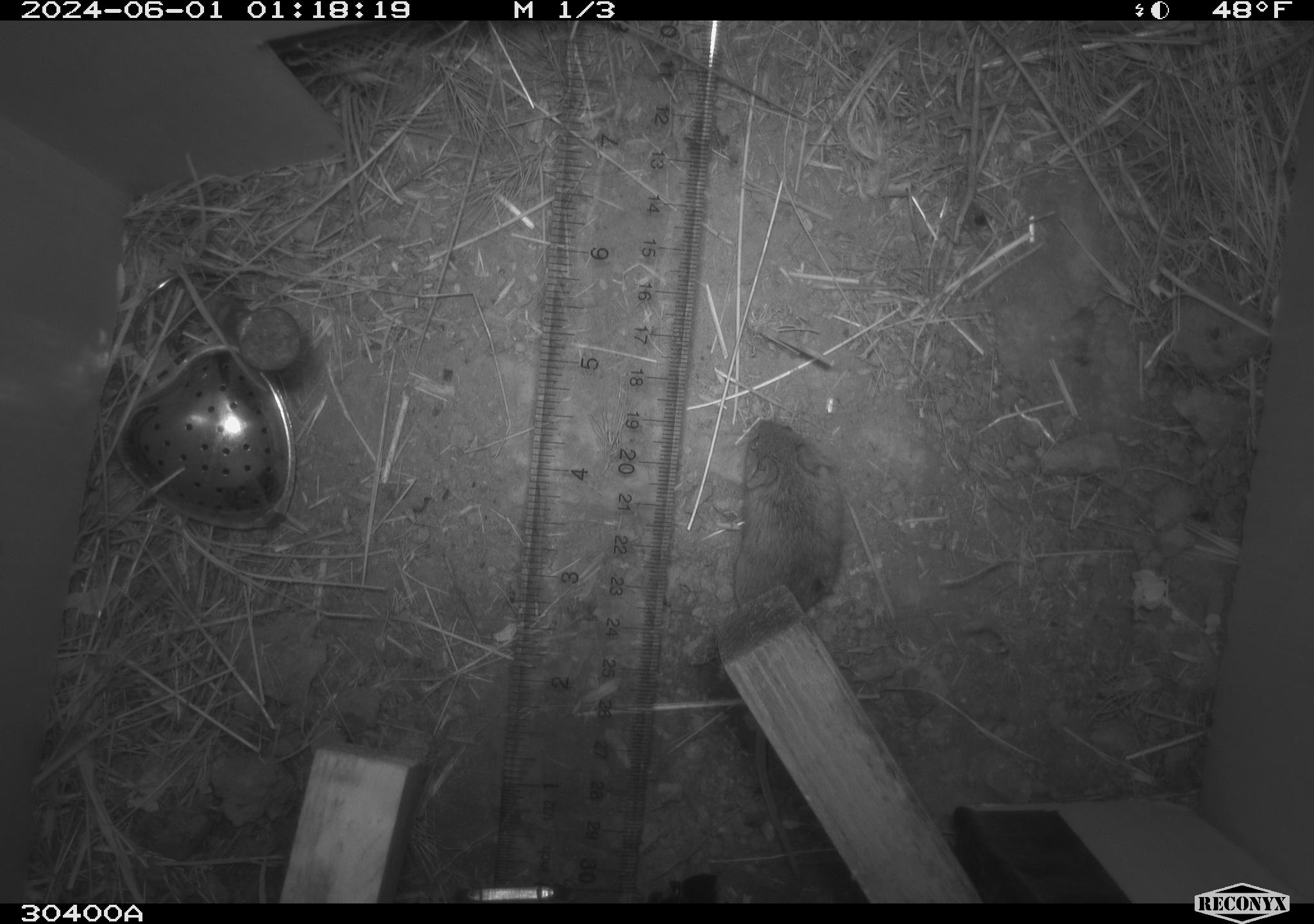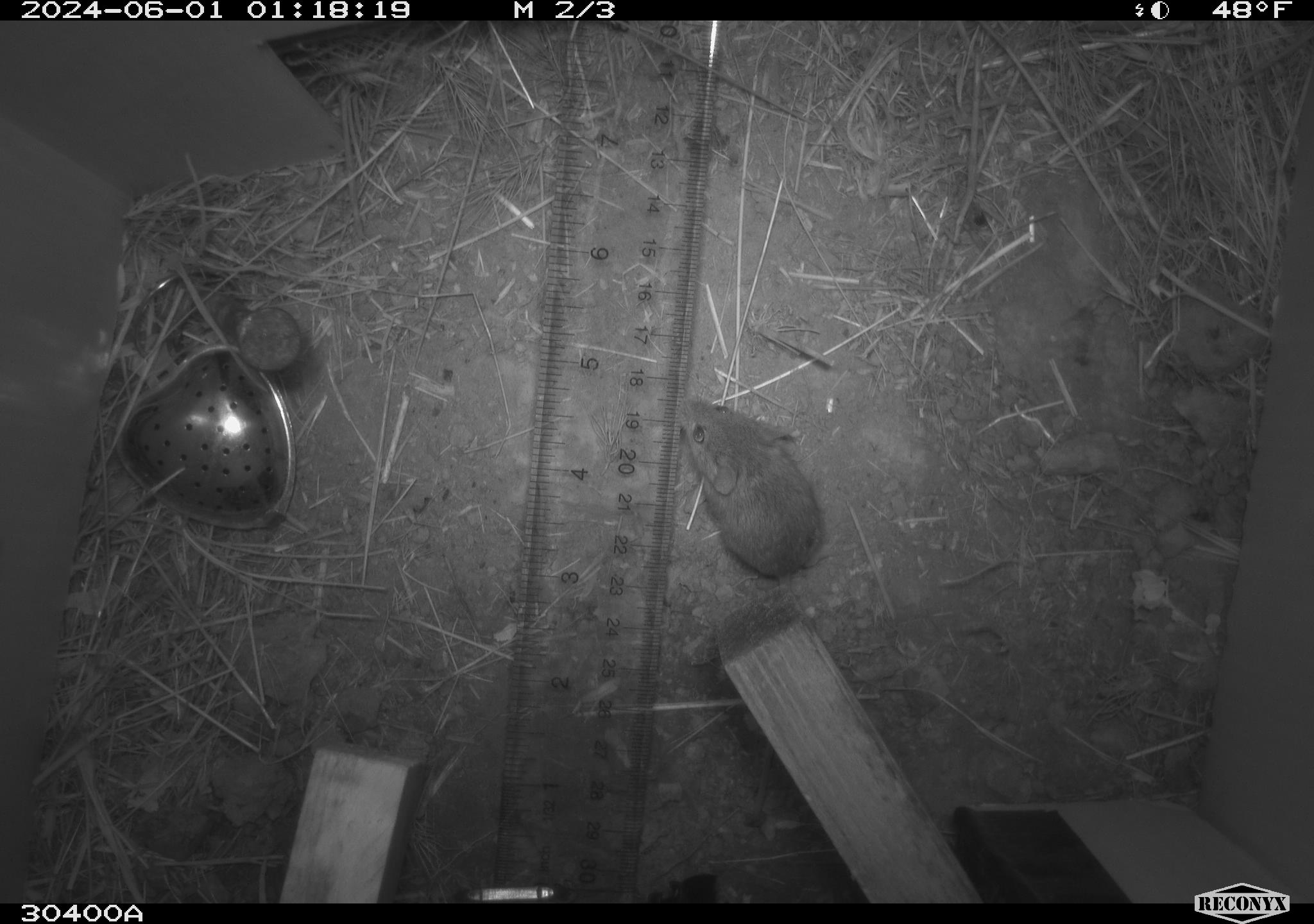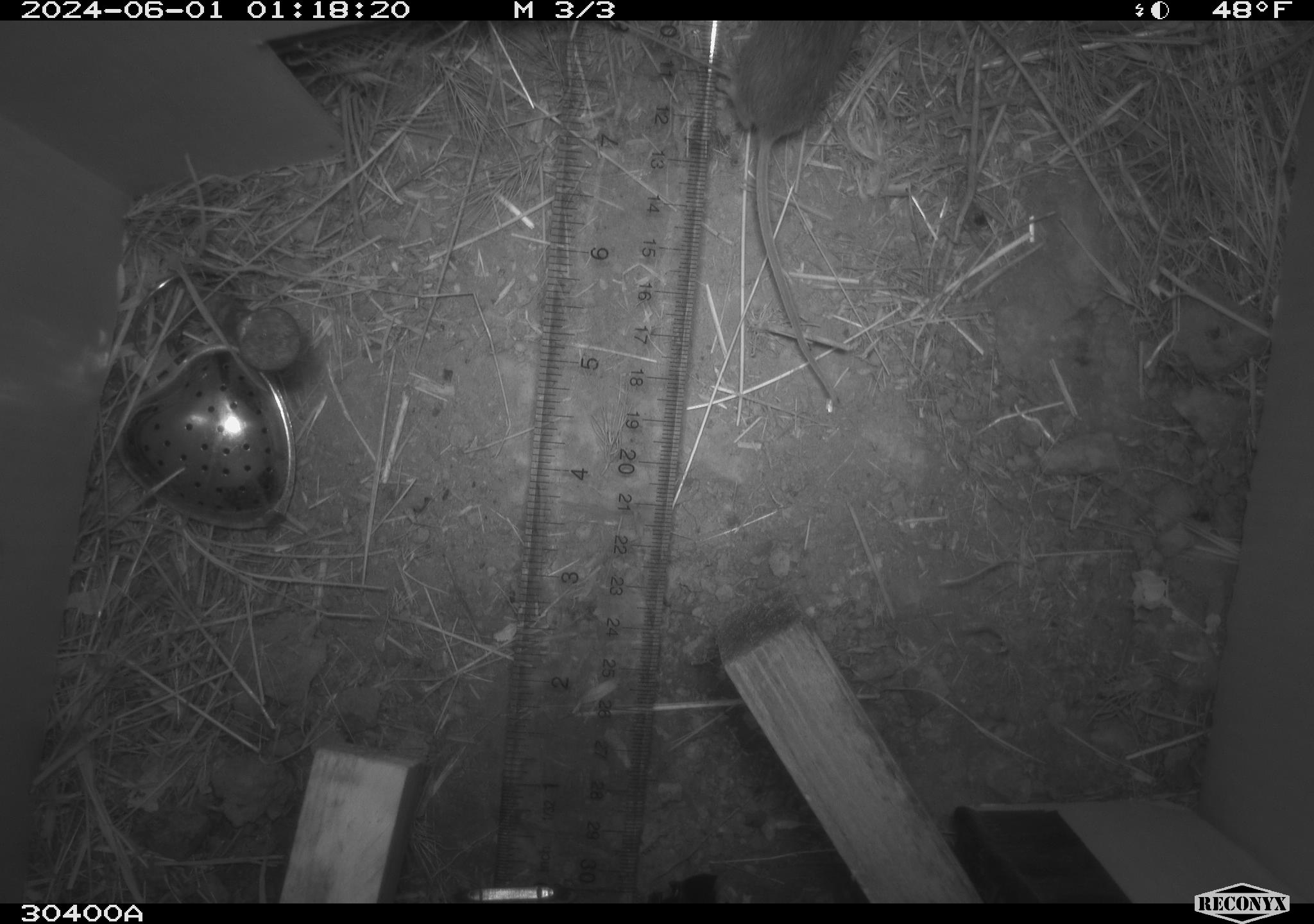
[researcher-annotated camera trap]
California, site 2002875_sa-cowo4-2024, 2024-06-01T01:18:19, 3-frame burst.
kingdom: Animalia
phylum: Chordata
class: Mammalia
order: Rodentia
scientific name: Rodentia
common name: mouse species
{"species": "mouse species (Rodentia)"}